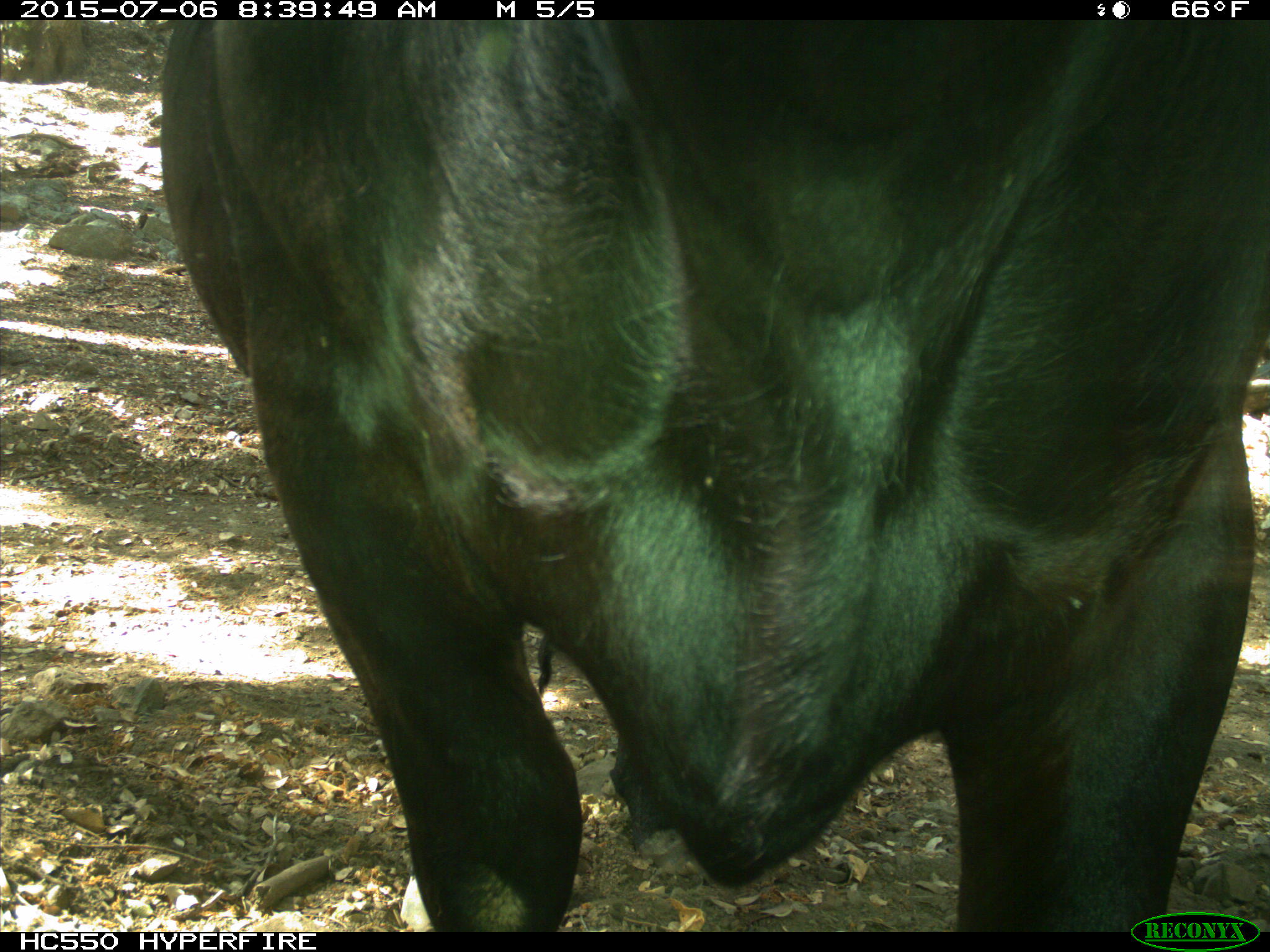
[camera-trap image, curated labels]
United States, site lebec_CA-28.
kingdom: Animalia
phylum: Chordata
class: Mammalia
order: Artiodactyla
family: Bovidae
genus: Bos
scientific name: Bos taurus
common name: domestic cow